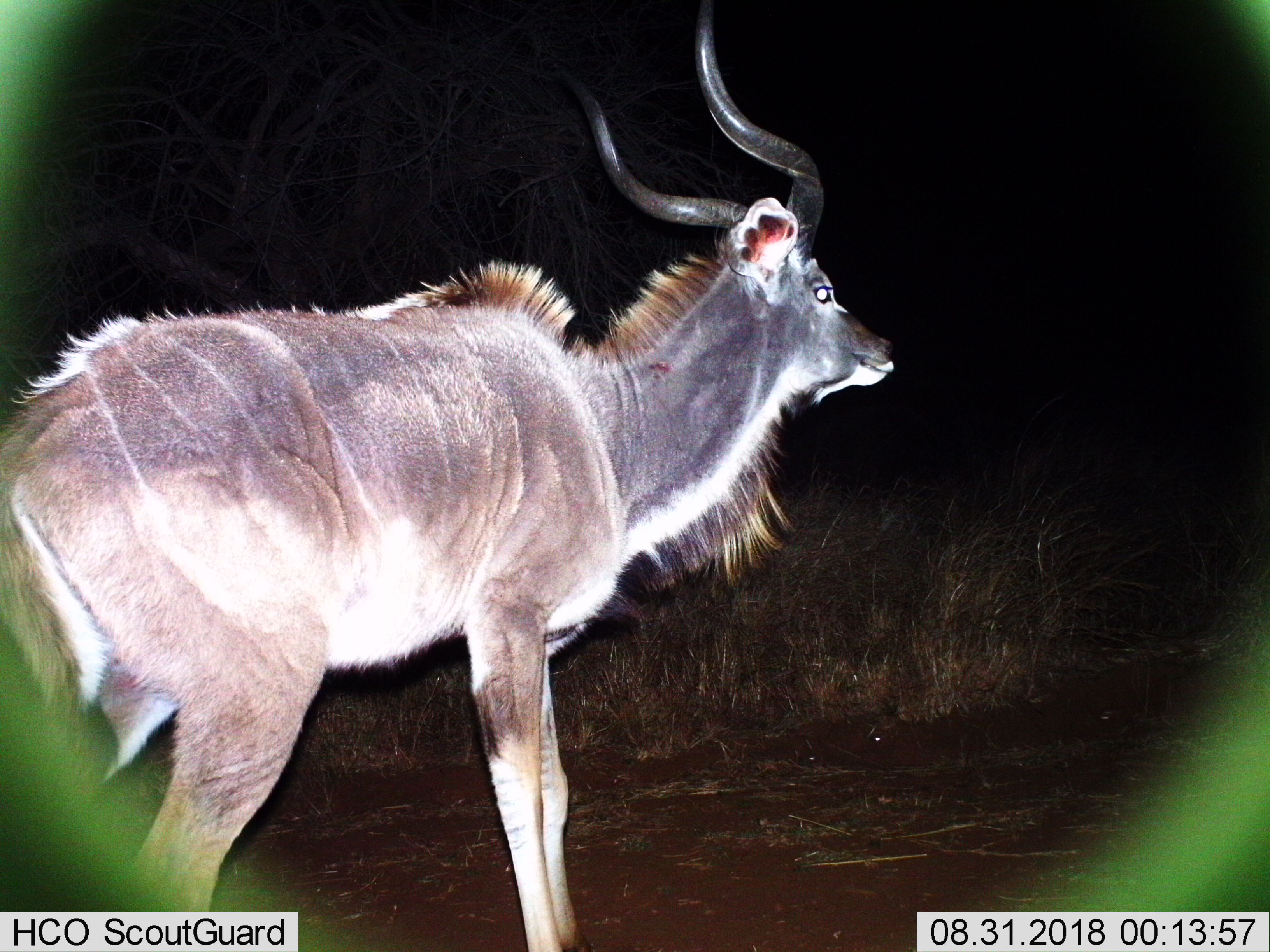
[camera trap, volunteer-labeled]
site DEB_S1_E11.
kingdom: Animalia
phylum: Chordata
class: Mammalia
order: Artiodactyla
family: Bovidae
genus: Tragelaphus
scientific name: Tragelaphus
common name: kudu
Kudu (Tragelaphus), count 1. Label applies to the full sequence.